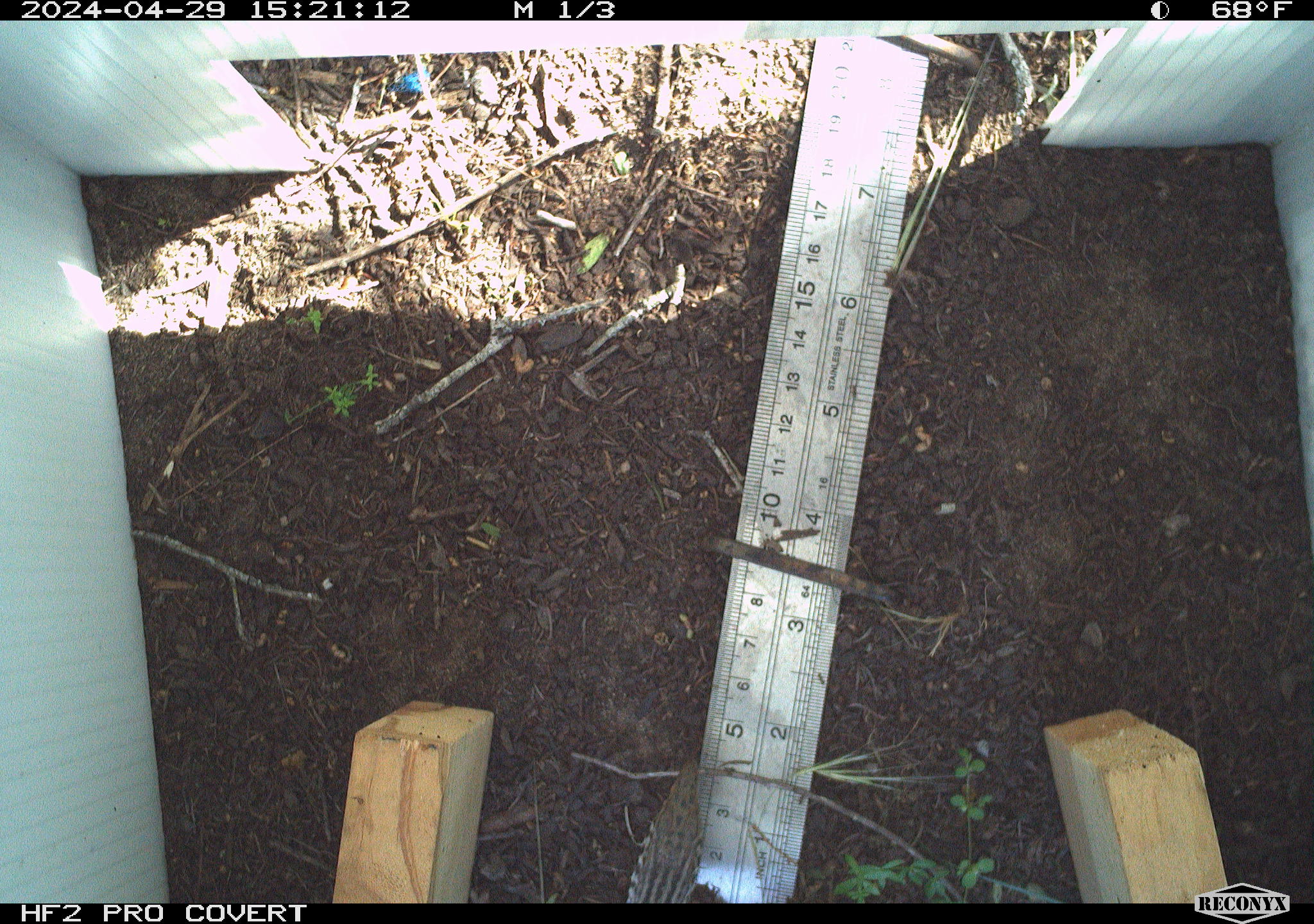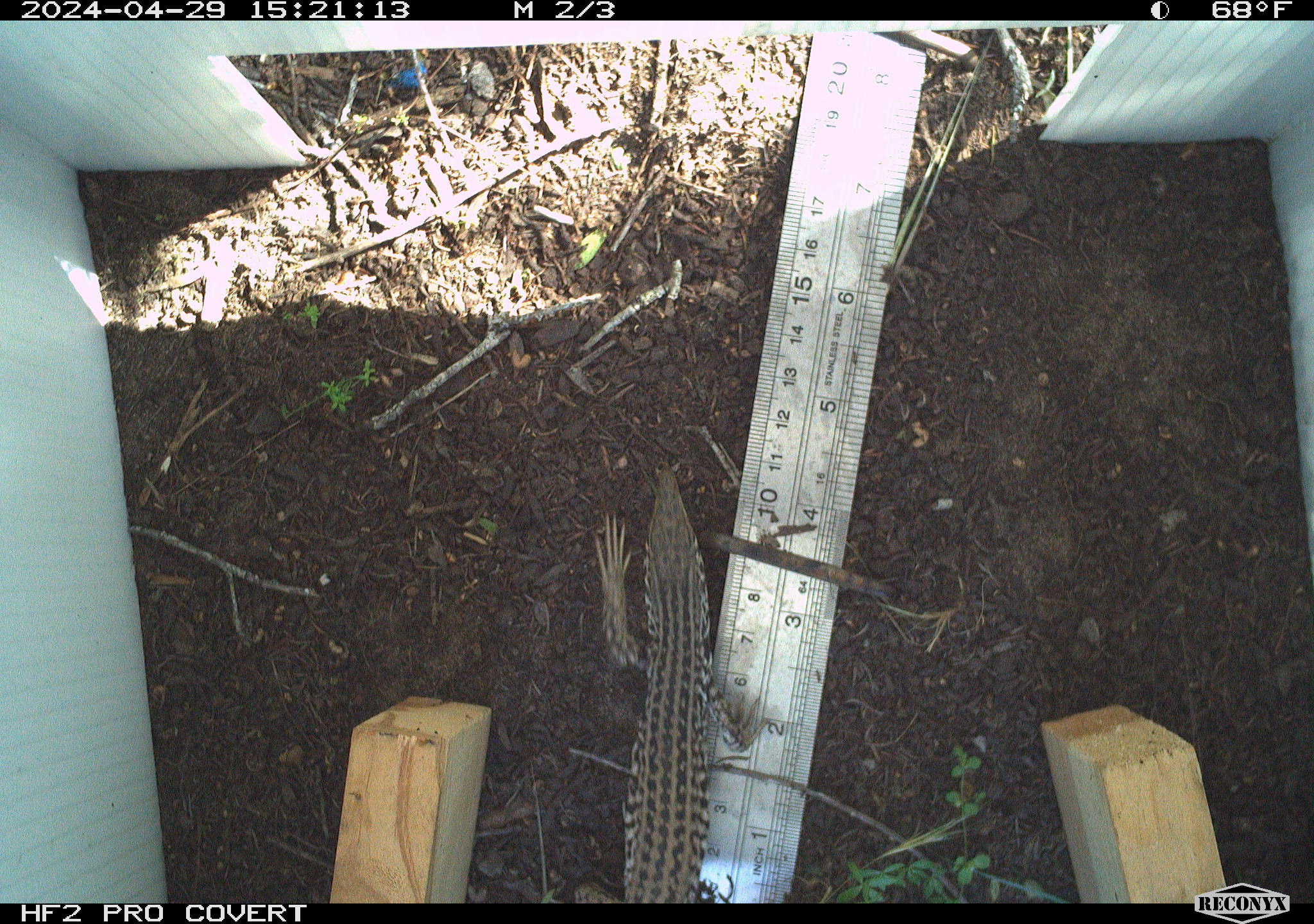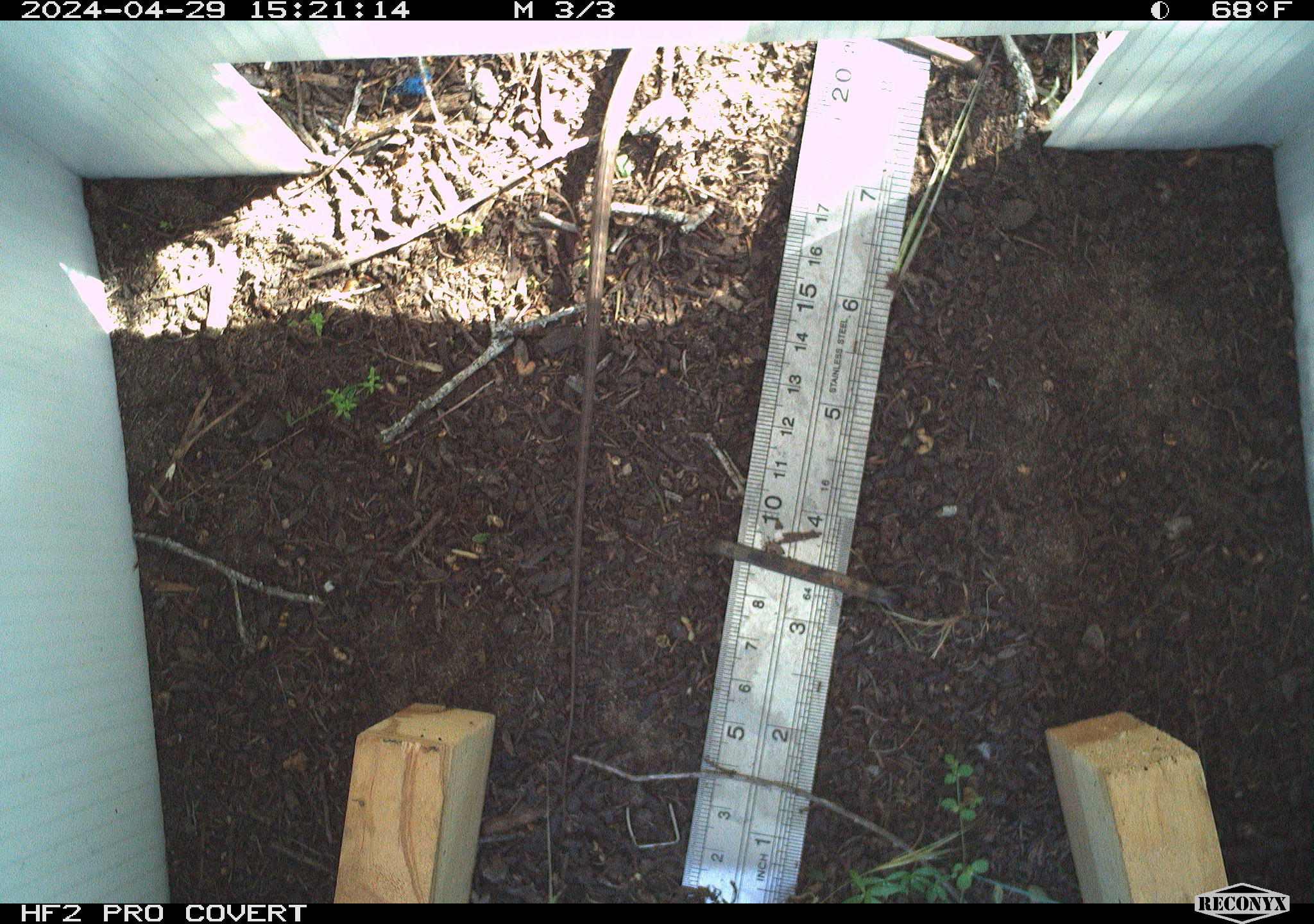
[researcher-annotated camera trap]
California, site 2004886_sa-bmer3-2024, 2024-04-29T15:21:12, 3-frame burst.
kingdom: Animalia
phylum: Chordata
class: Reptilia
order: Squamata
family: Teiidae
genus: Aspidoscelis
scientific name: Aspidoscelis tigris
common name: western whiptail